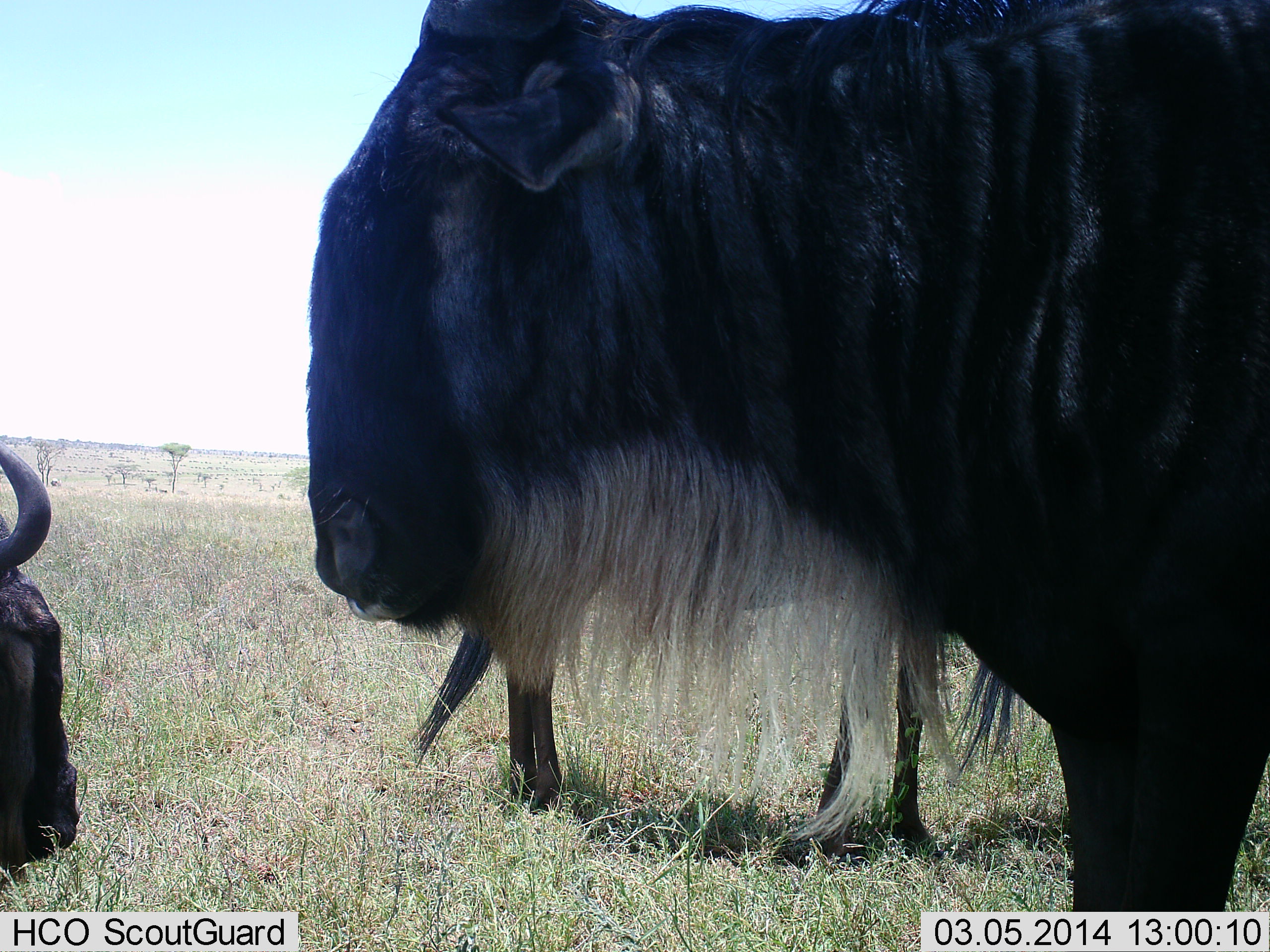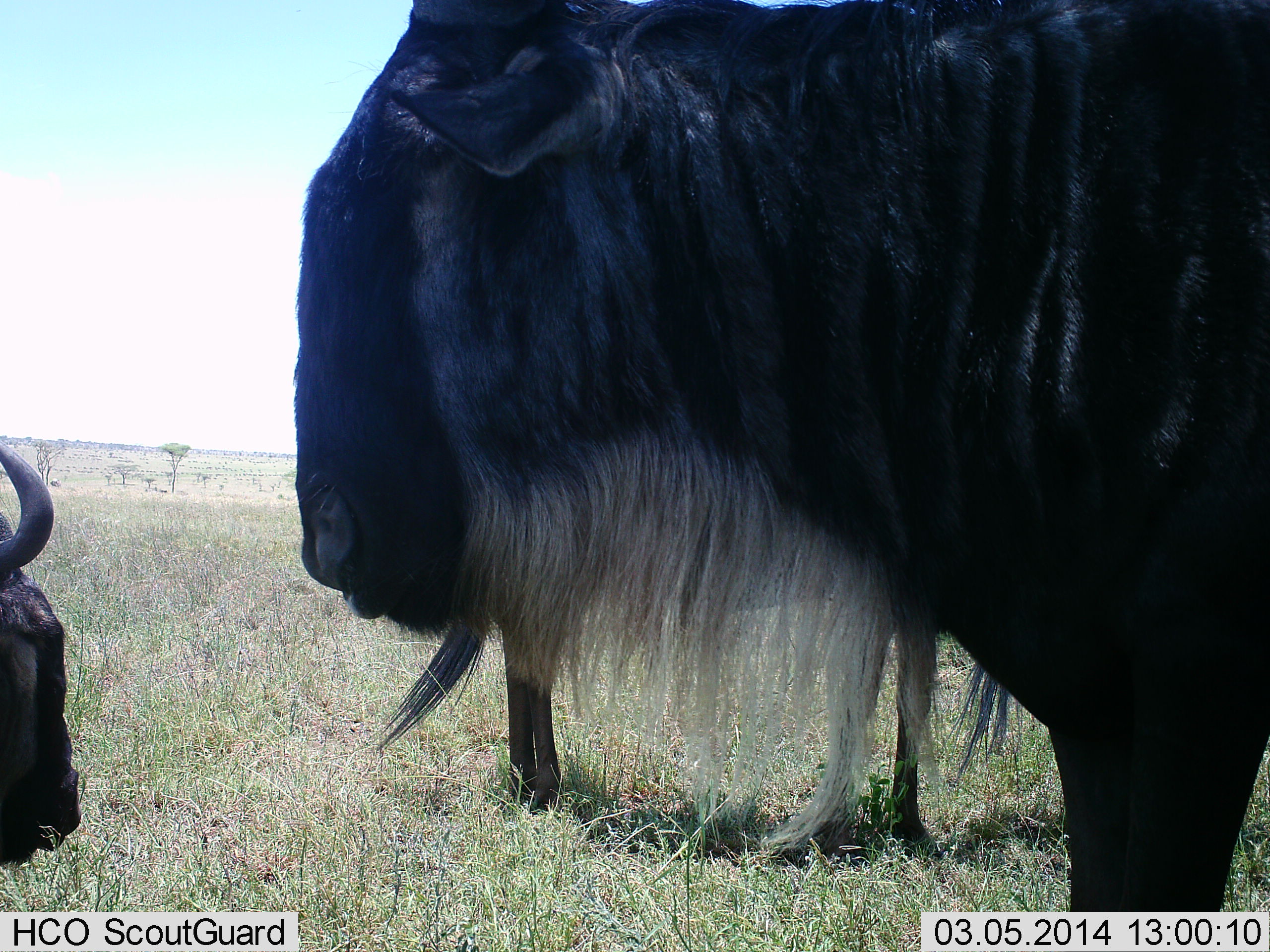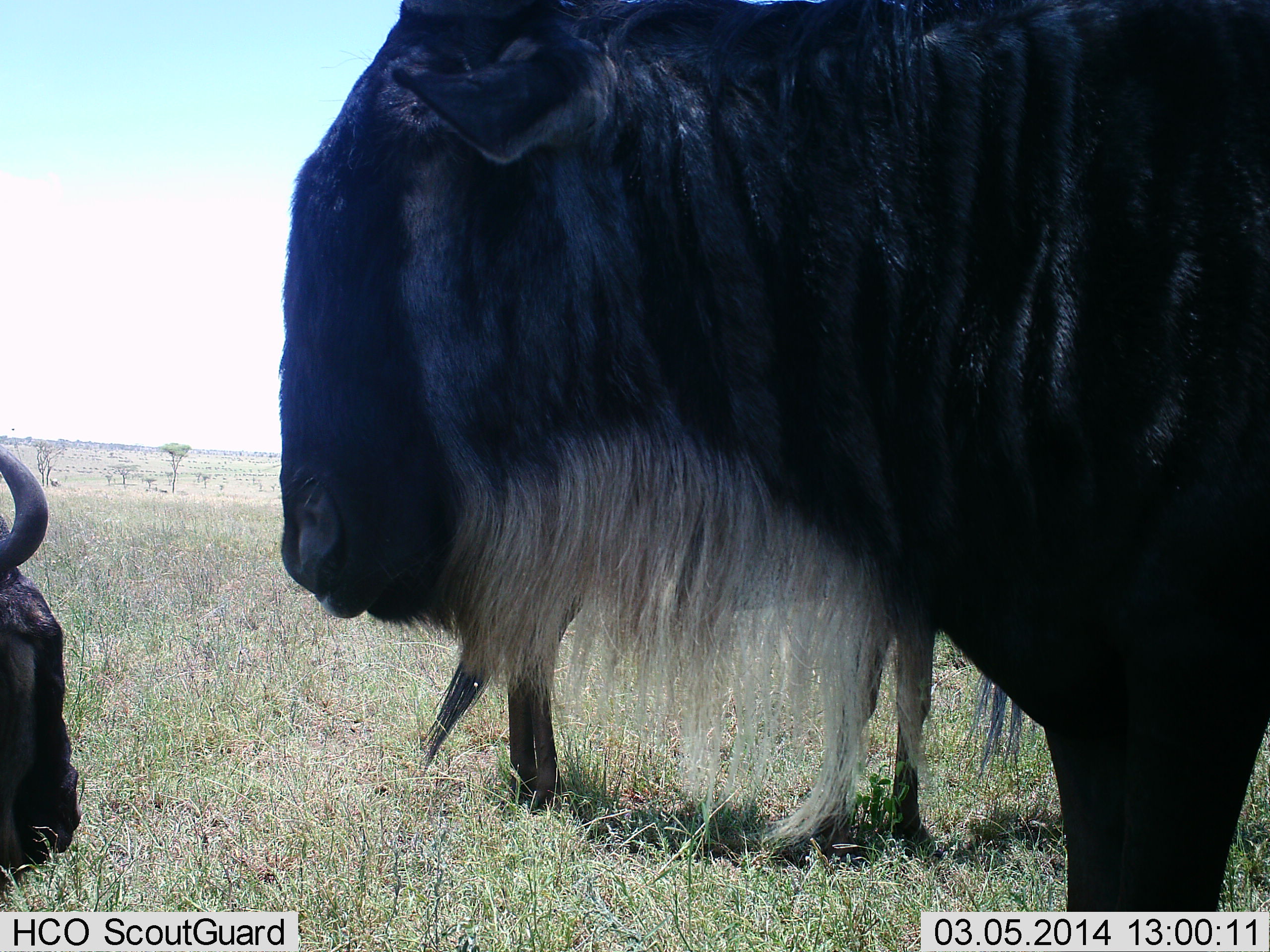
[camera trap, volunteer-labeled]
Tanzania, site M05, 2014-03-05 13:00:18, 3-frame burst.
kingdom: Animalia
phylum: Chordata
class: Mammalia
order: Artiodactyla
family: Bovidae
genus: Connochaetes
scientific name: Connochaetes taurinus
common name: blue wildebeest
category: wildebeest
Wildebeest (blue wildebeest) (Connochaetes taurinus), count 3. Behavior (volunteer vote fractions): standing 90%, resting 40%, moving 0%, interacting 0%. Young present (vote fraction): 0%. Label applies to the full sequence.